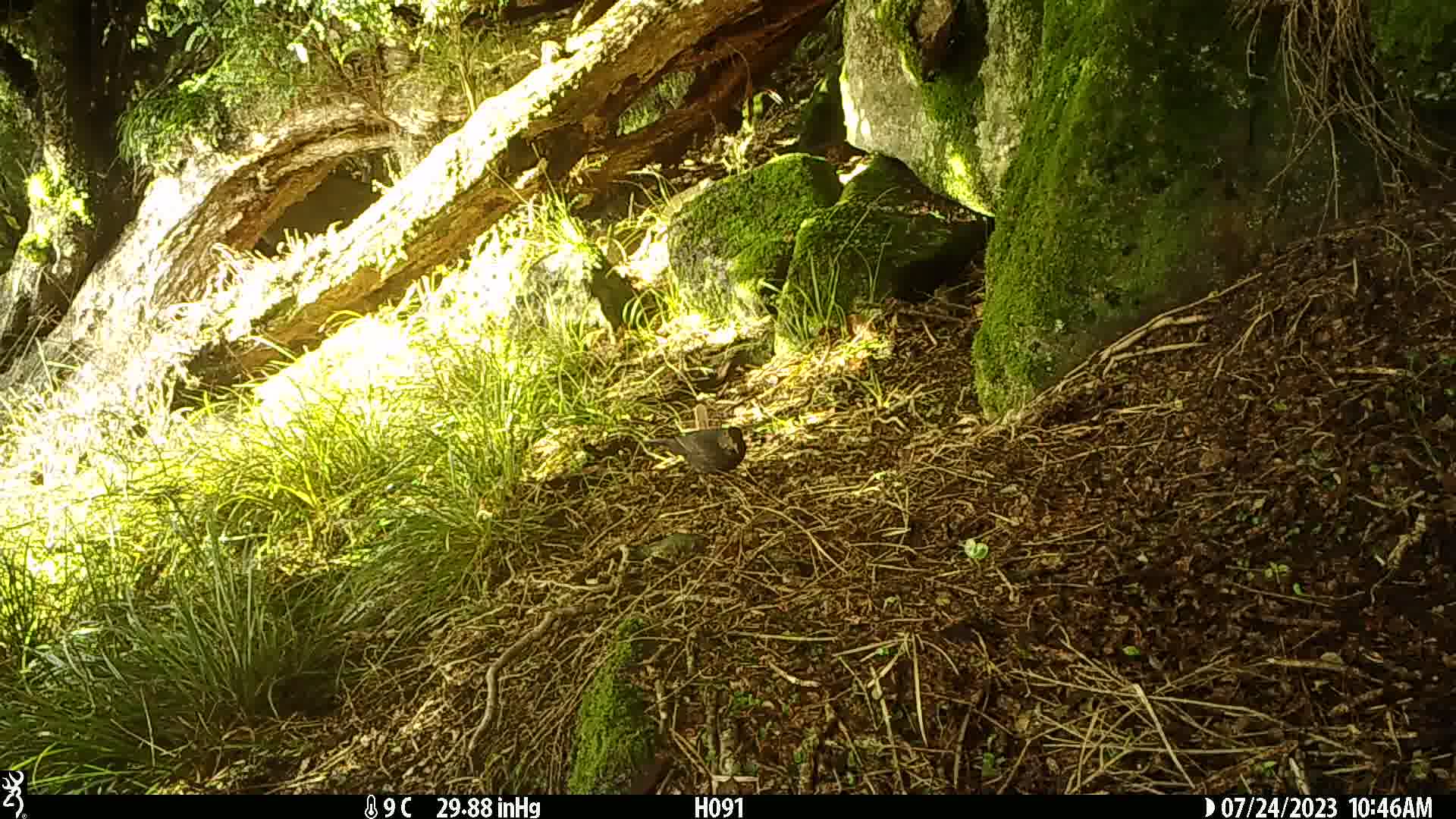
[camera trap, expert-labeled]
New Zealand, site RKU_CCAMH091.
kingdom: Animalia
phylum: Chordata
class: Aves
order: Passeriformes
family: Turdidae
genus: Turdus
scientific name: Turdus merula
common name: eurasian blackbird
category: blackbird